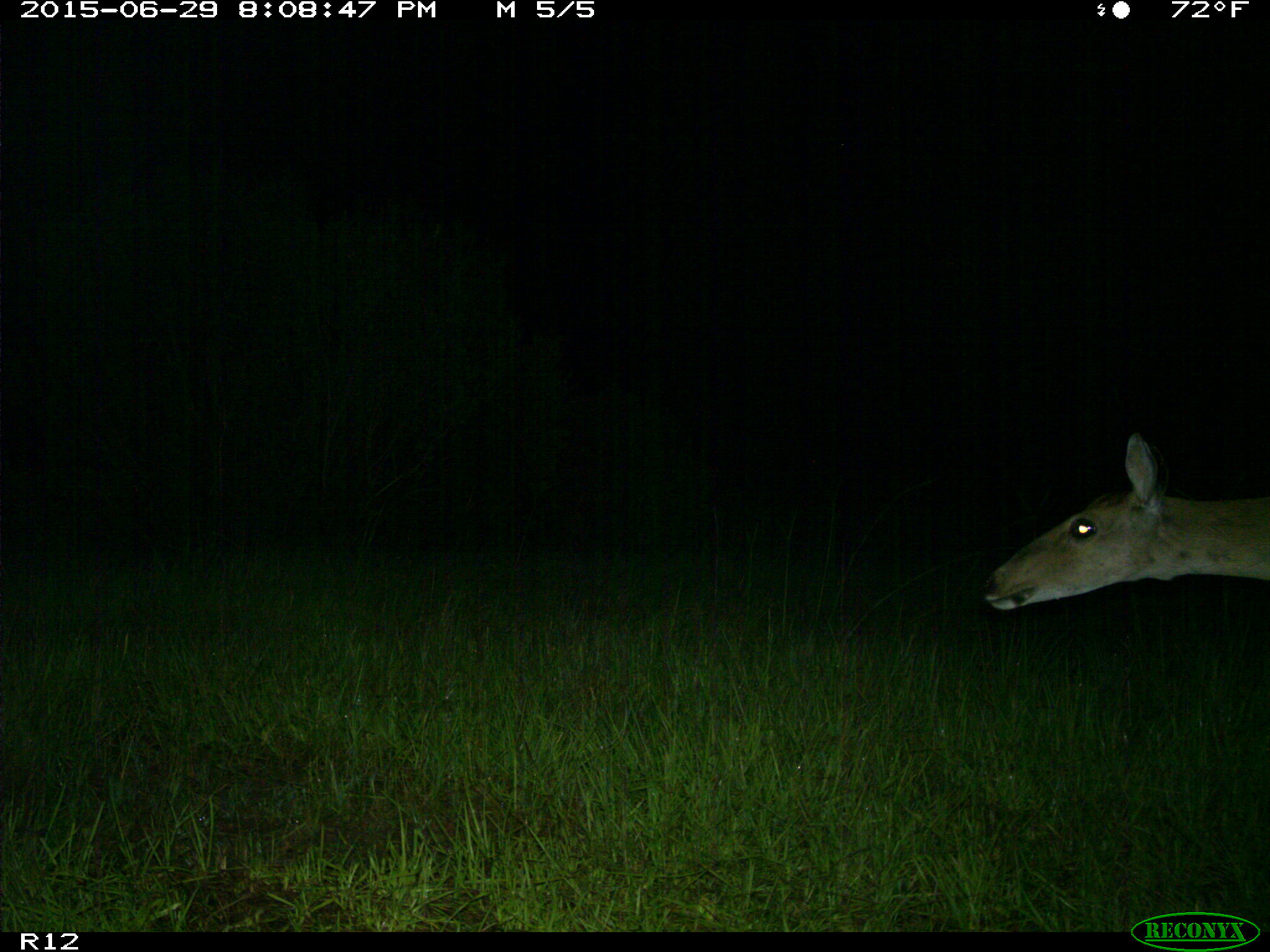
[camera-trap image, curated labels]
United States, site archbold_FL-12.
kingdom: Animalia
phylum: Chordata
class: Mammalia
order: Artiodactyla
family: Cervidae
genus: Odocoileus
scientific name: Odocoileus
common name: deer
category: unidentified deer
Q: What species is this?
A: Unidentified deer (deer) (Odocoileus).